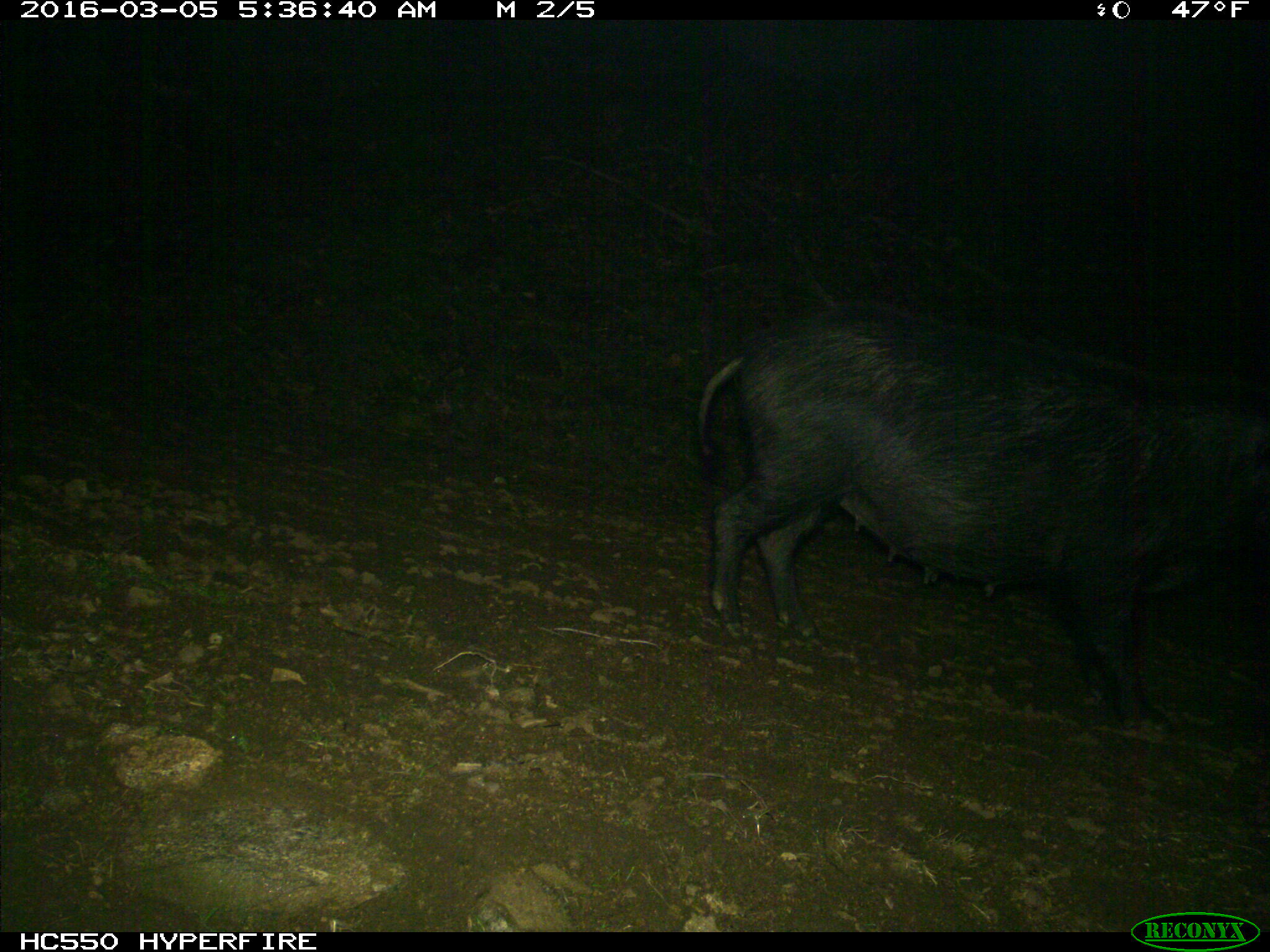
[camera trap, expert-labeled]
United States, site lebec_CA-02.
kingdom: Animalia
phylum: Chordata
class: Mammalia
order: Artiodactyla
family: Suidae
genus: Sus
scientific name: Sus scrofa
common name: wild boar